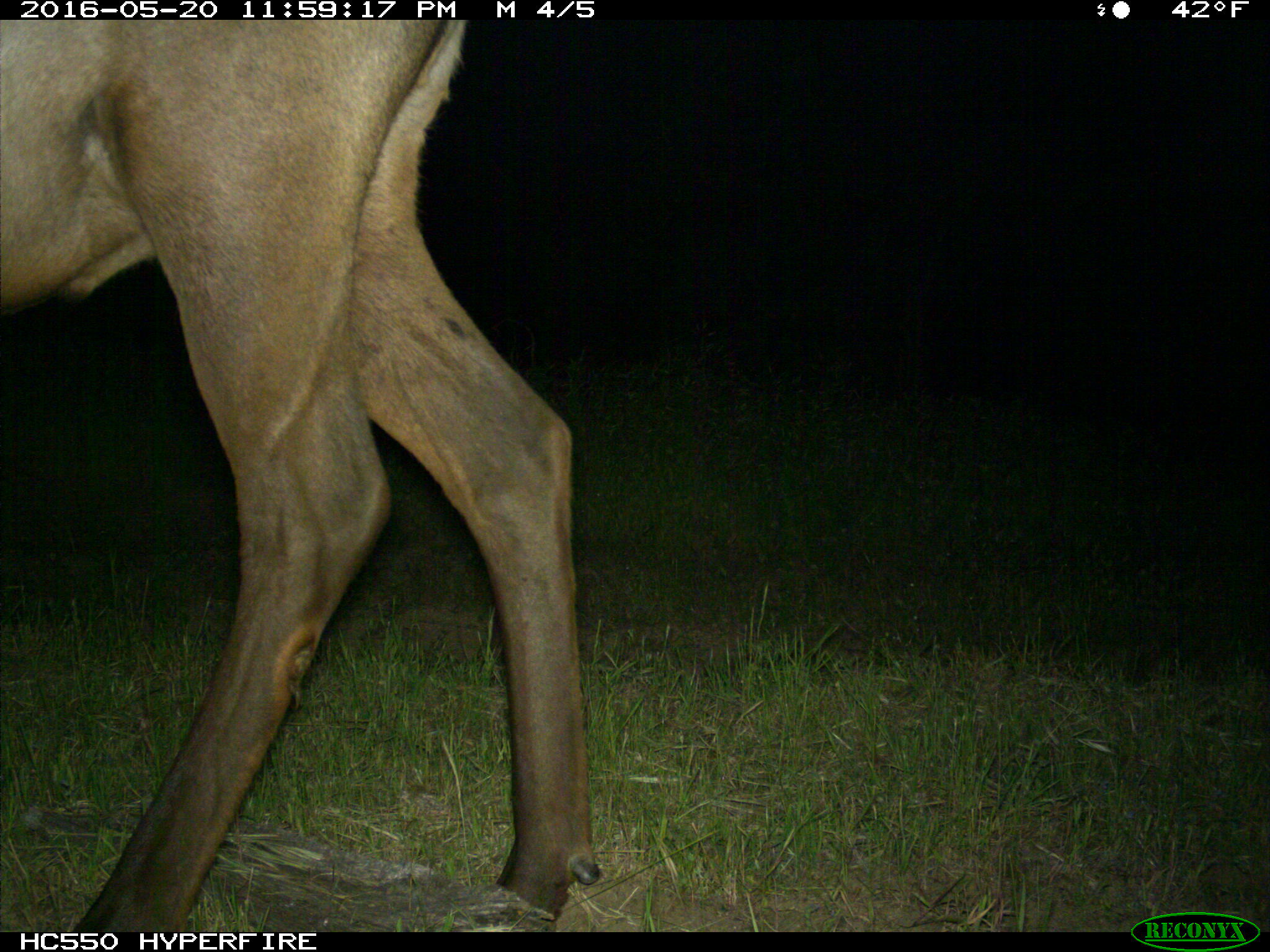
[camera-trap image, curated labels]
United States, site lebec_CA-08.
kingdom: Animalia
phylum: Chordata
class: Mammalia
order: Artiodactyla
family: Cervidae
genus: Cervus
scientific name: Cervus canadensis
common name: elk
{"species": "Cervus canadensis (elk)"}